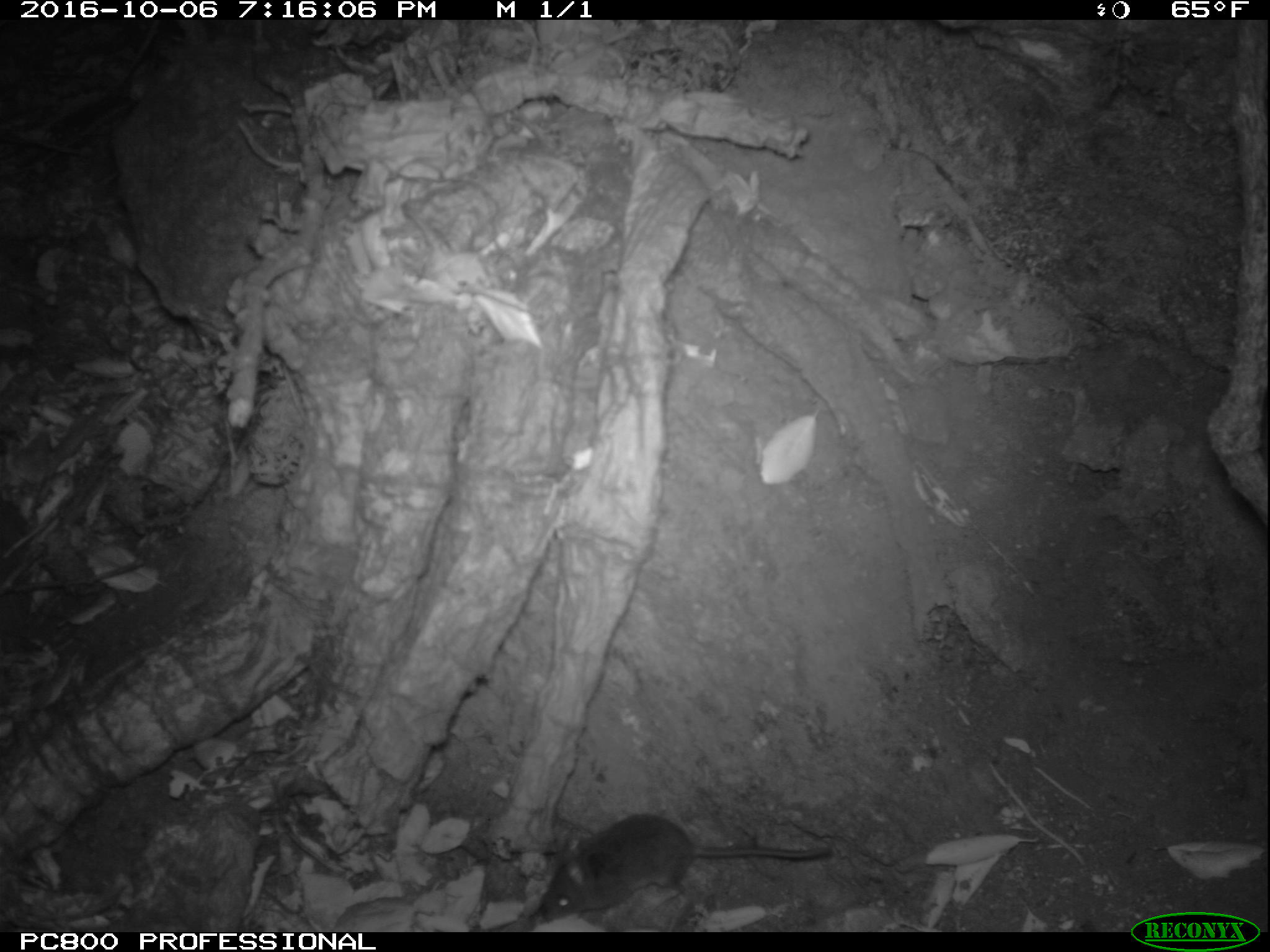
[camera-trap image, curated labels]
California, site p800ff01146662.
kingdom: Animalia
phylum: Chordata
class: Mammalia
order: Rodentia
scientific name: Rodentia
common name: rodent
Rodent (Rodentia).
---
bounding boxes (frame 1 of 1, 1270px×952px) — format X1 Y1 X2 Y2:
rodent: 540 814 830 921